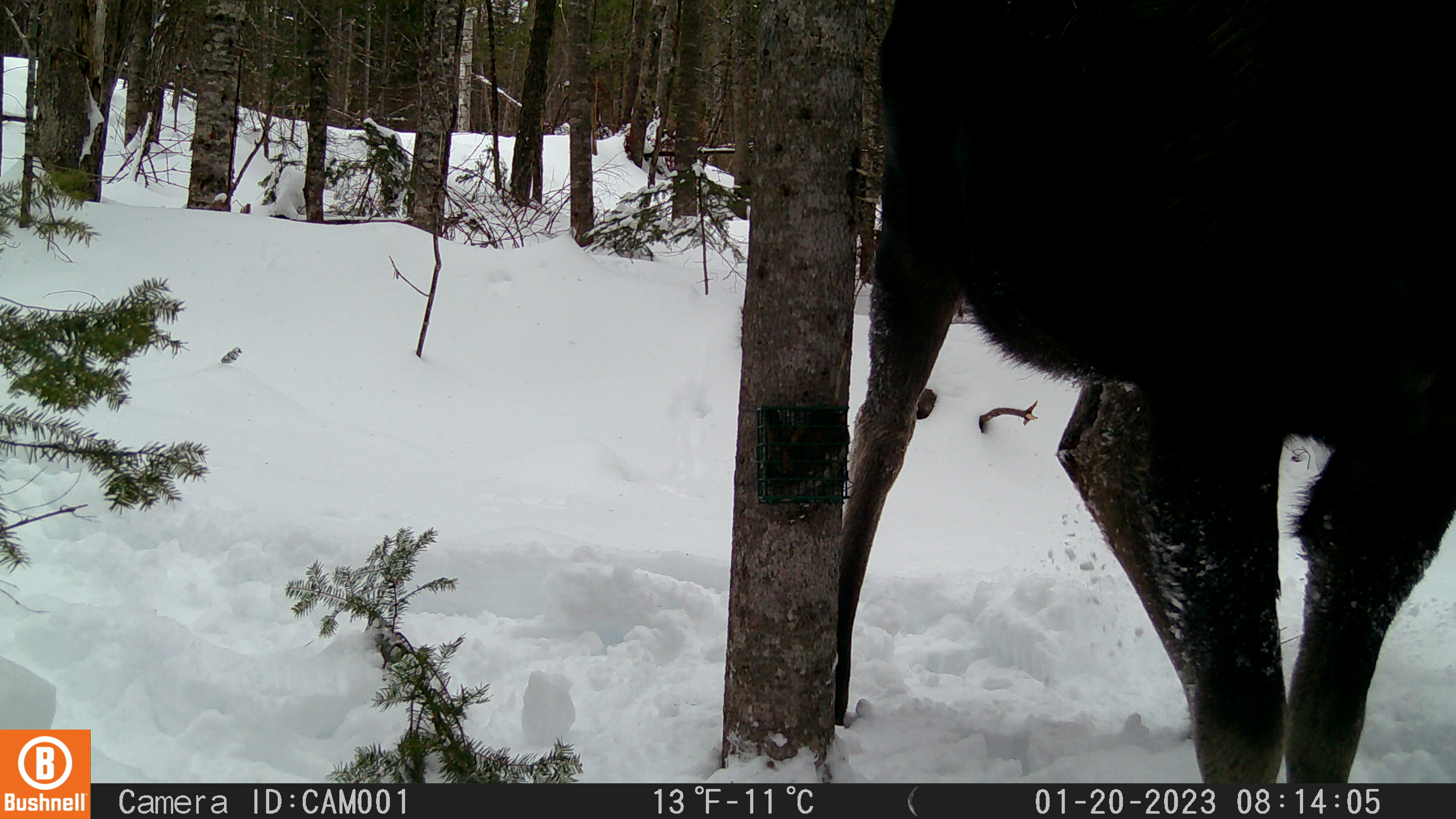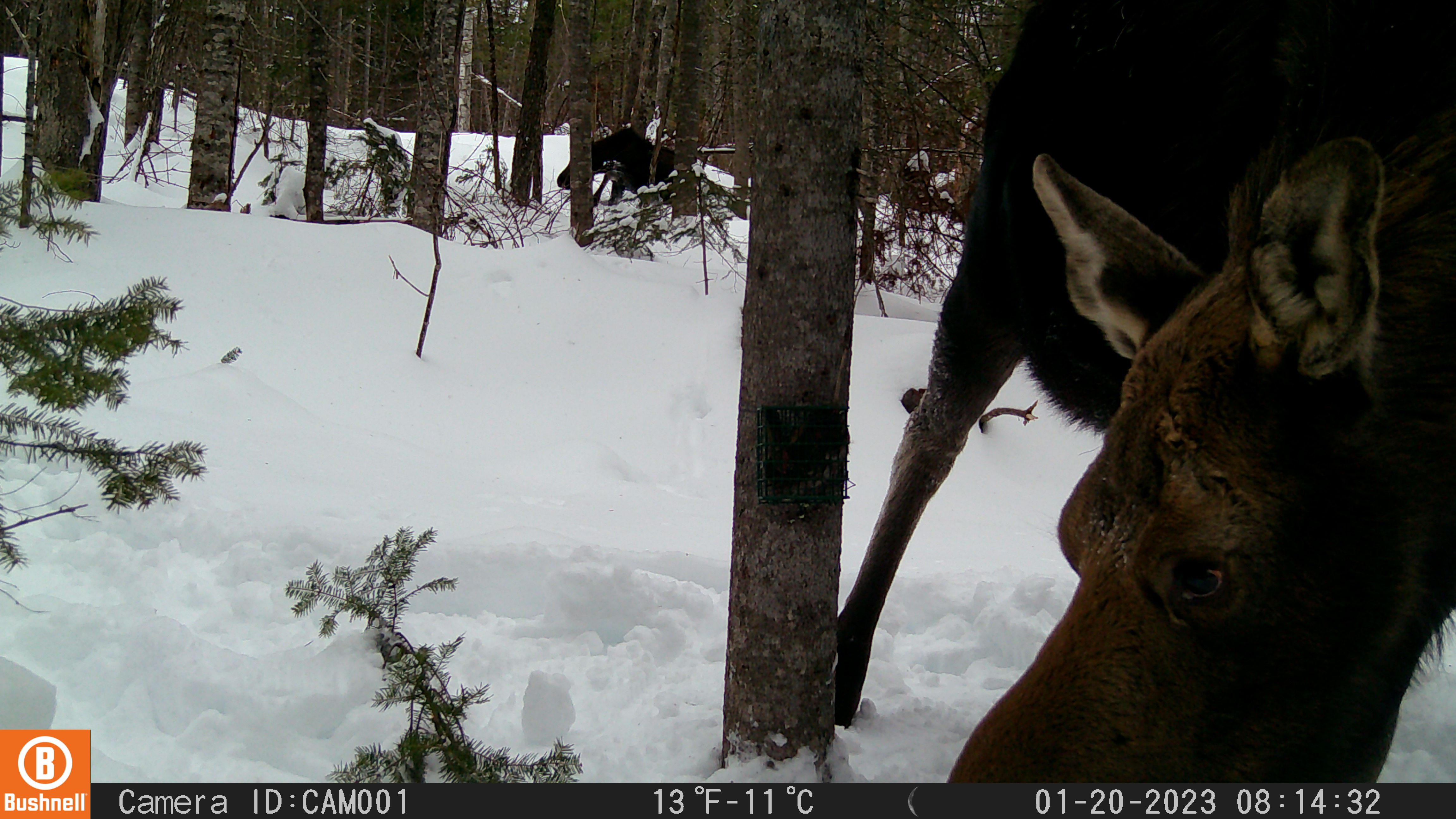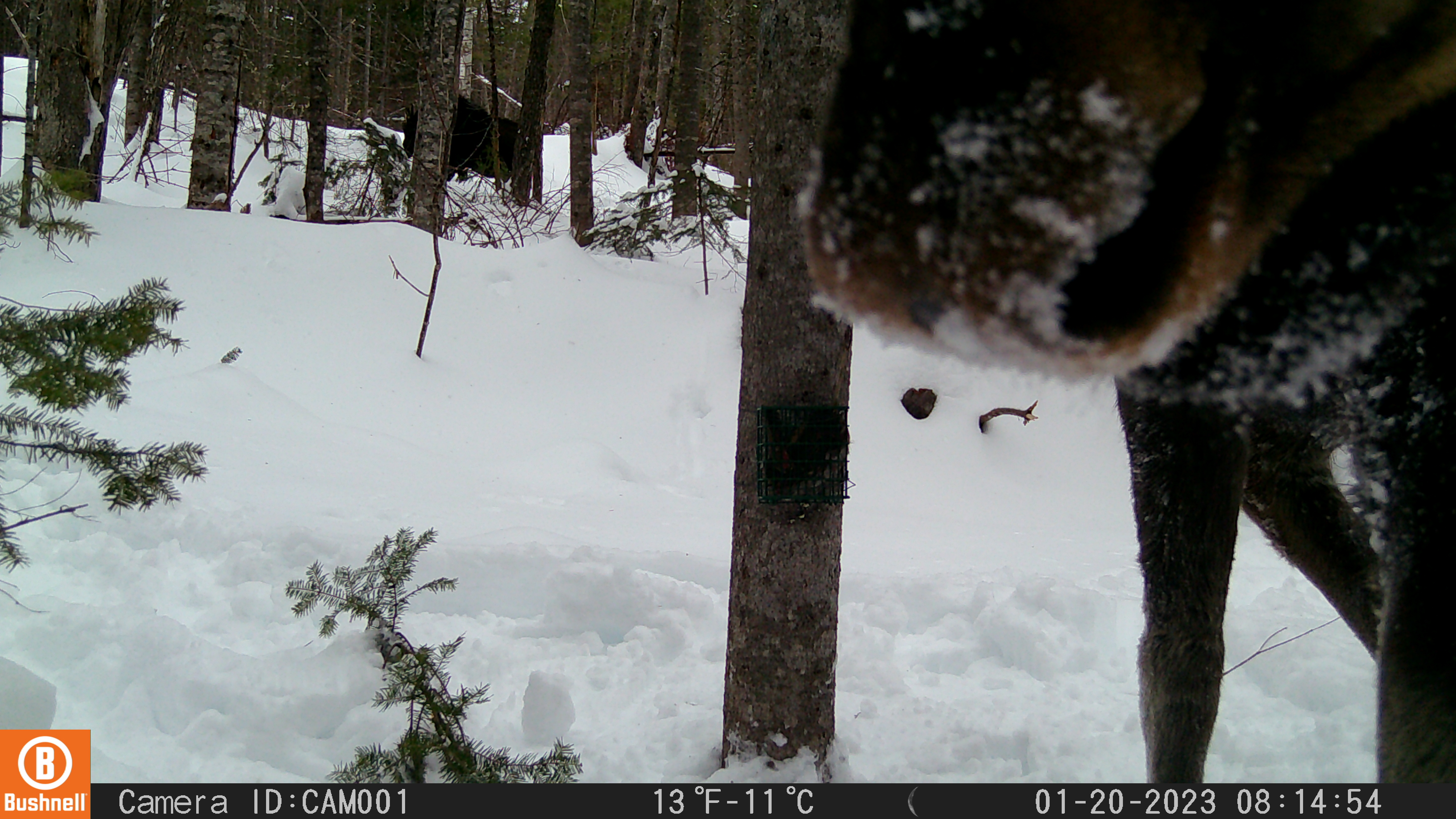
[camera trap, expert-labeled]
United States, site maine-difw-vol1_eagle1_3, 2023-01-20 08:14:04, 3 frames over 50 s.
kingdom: Animalia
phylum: Chordata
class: Mammalia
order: Artiodactyla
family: Cervidae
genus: Alces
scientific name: Alces alces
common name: moose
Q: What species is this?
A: Moose (Alces alces).